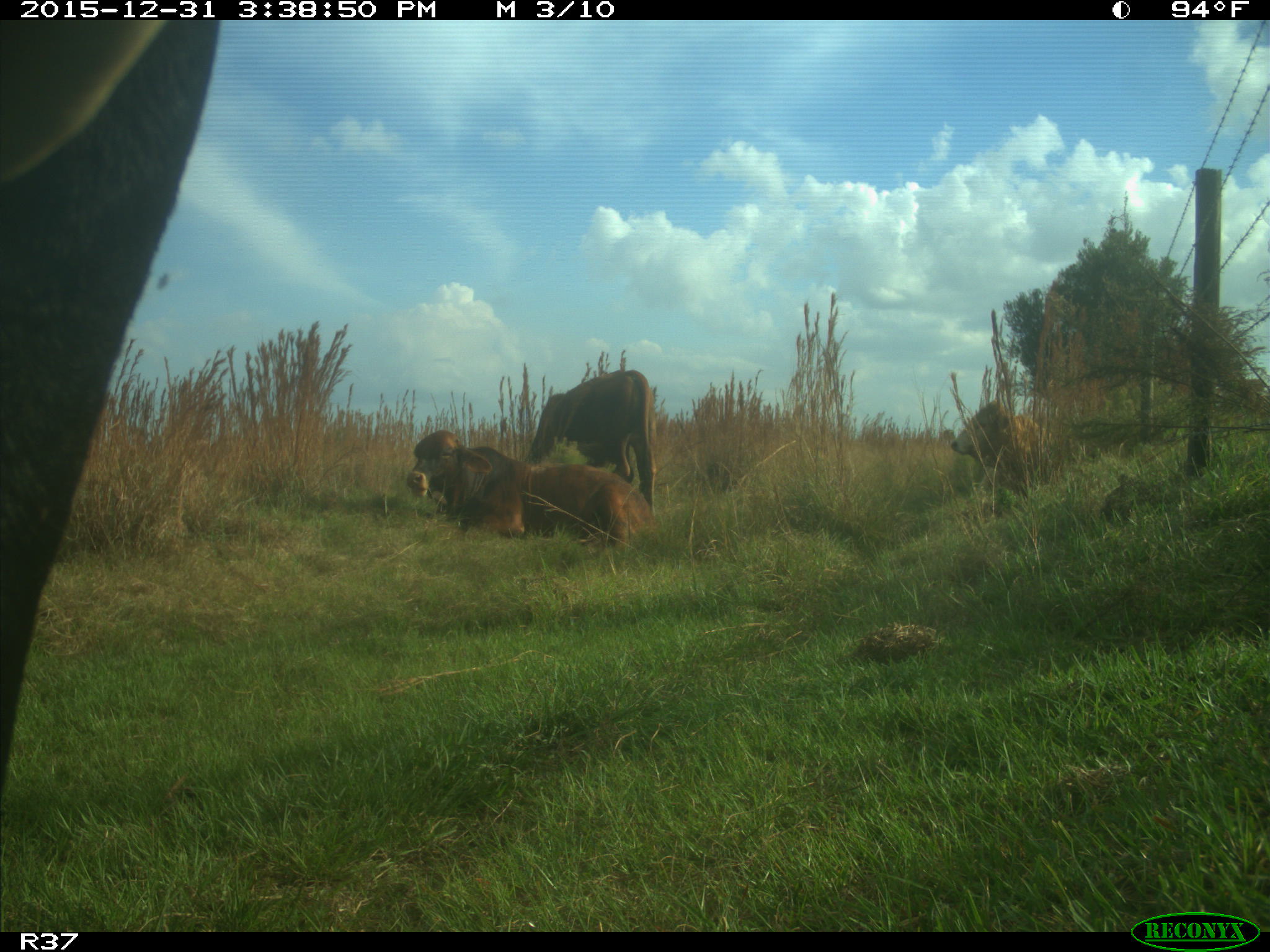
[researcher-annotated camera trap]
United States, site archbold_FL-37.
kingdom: Animalia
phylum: Chordata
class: Mammalia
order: Artiodactyla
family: Bovidae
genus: Bos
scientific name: Bos taurus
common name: domestic cow